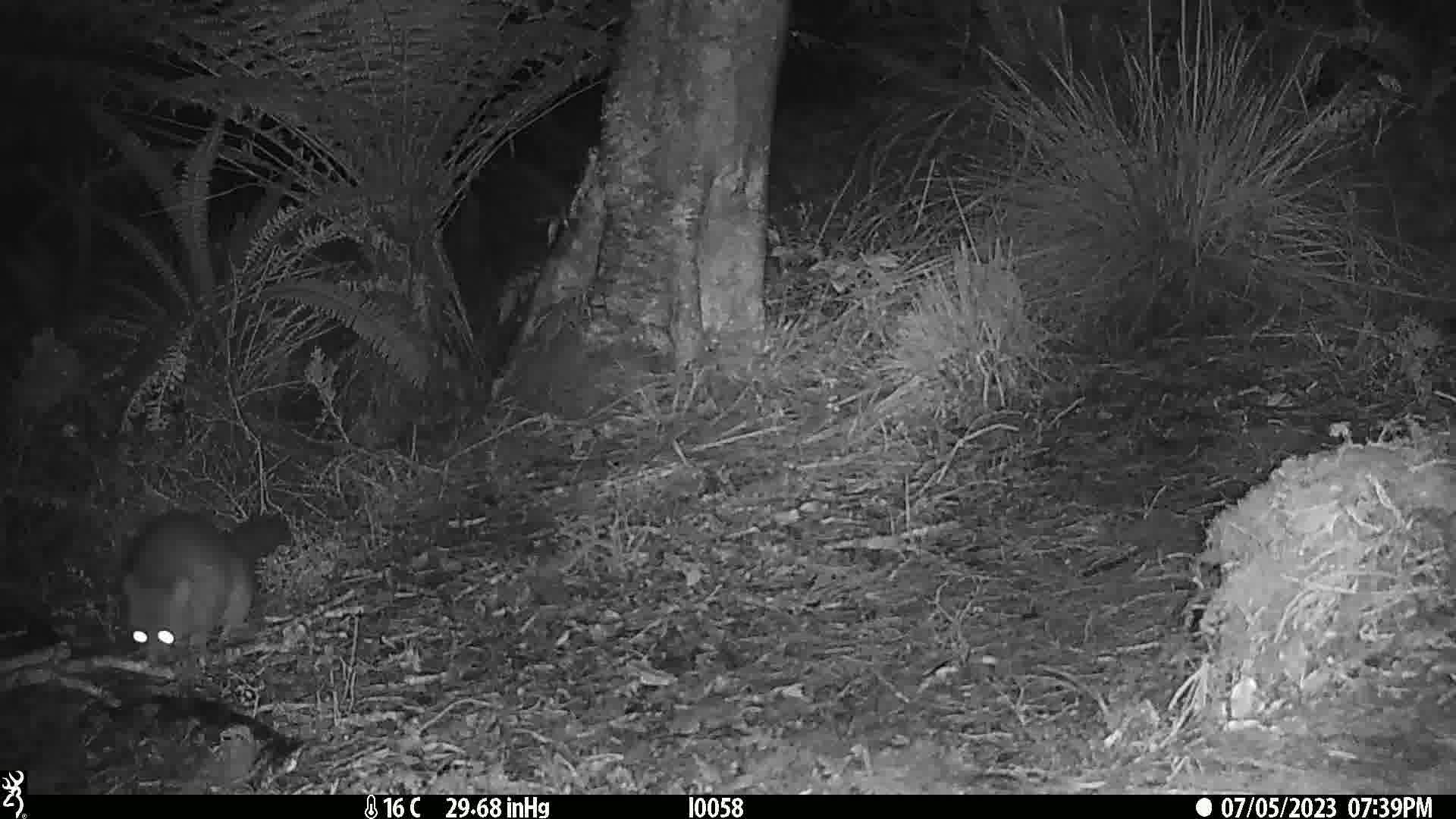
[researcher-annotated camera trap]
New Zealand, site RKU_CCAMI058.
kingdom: Animalia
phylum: Chordata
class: Mammalia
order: Diprotodontia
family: Phalangeridae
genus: Trichosurus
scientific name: Trichosurus vulpecula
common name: common brushtail possum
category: possum